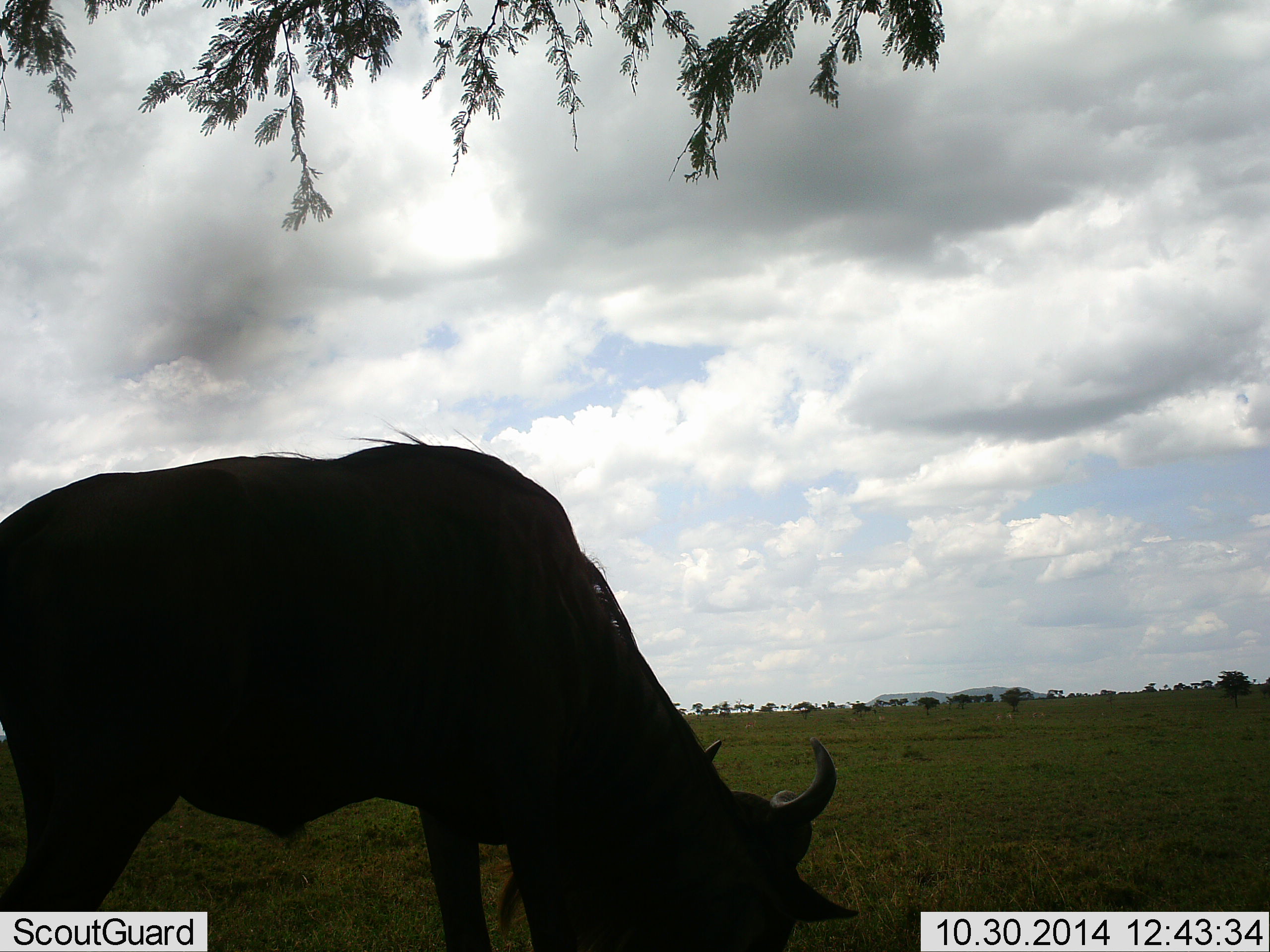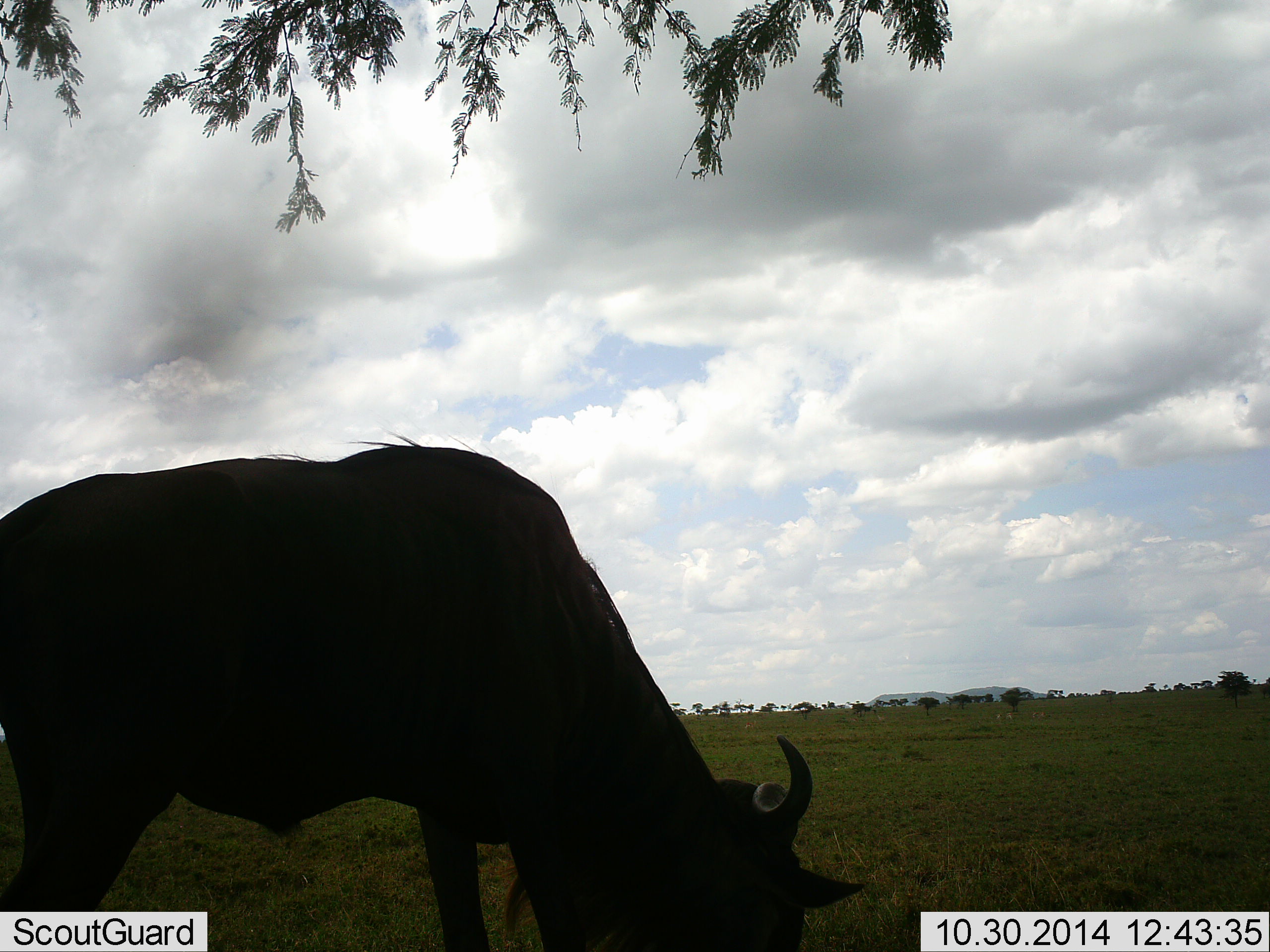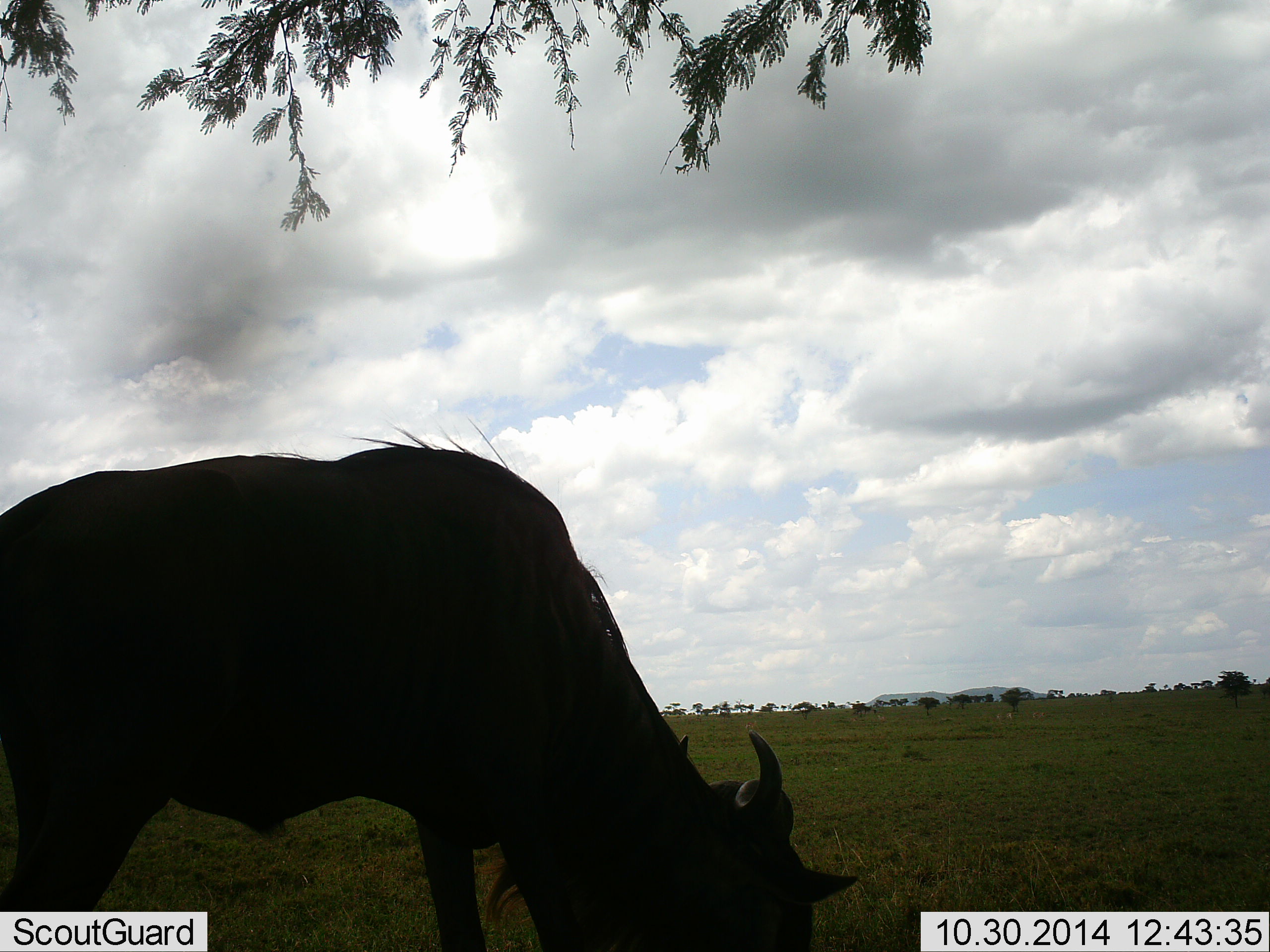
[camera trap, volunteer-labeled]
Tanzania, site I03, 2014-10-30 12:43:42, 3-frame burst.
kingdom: Animalia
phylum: Chordata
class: Mammalia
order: Artiodactyla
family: Bovidae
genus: Connochaetes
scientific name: Connochaetes taurinus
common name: blue wildebeest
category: wildebeest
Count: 1.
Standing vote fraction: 10%.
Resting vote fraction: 0%.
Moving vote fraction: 0%.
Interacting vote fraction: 0%.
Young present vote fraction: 0%.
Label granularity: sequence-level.